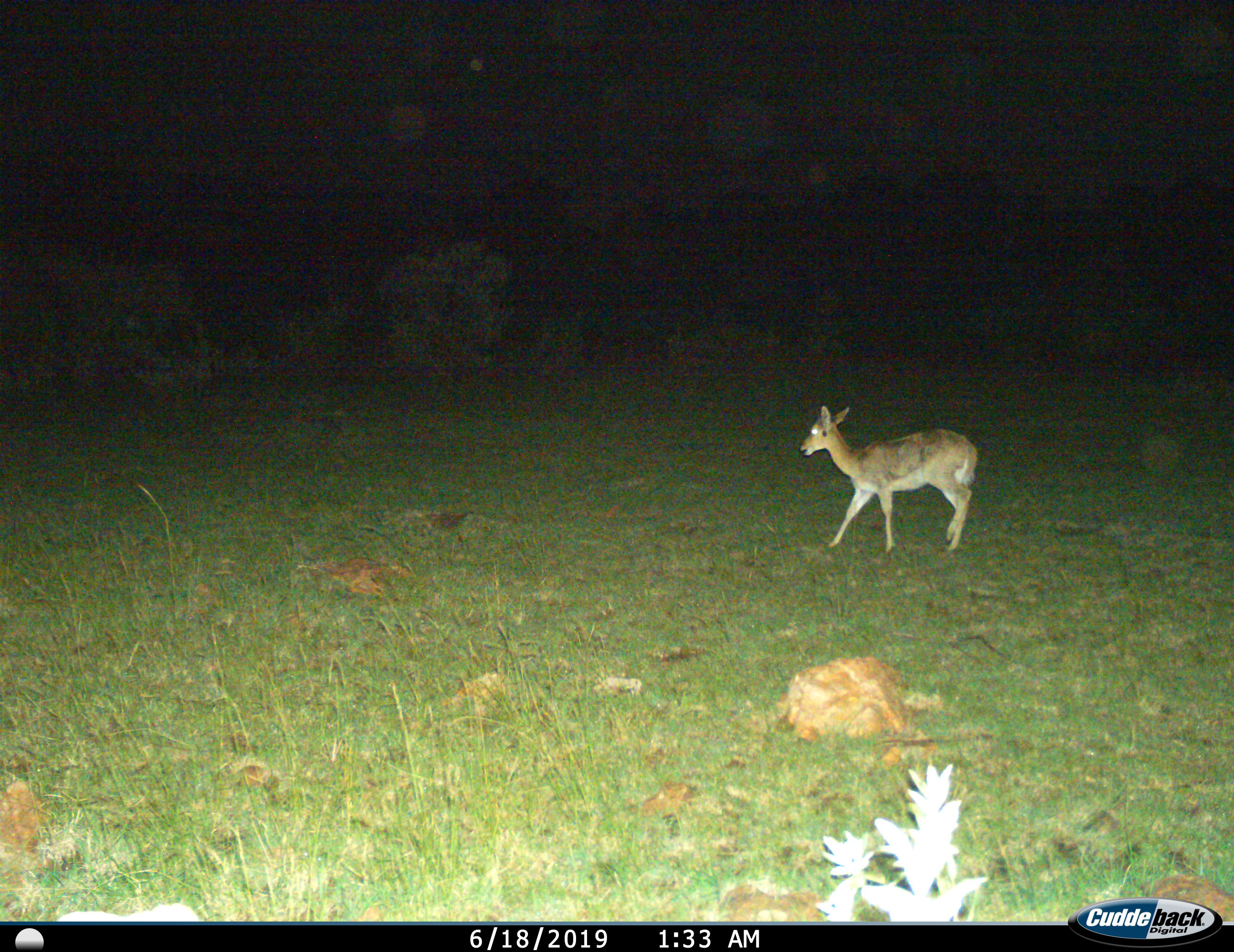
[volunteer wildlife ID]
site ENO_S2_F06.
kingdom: Animalia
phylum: Chordata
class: Mammalia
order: Artiodactyla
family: Bovidae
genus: Redunca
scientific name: Redunca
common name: reedbuck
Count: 1.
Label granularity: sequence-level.